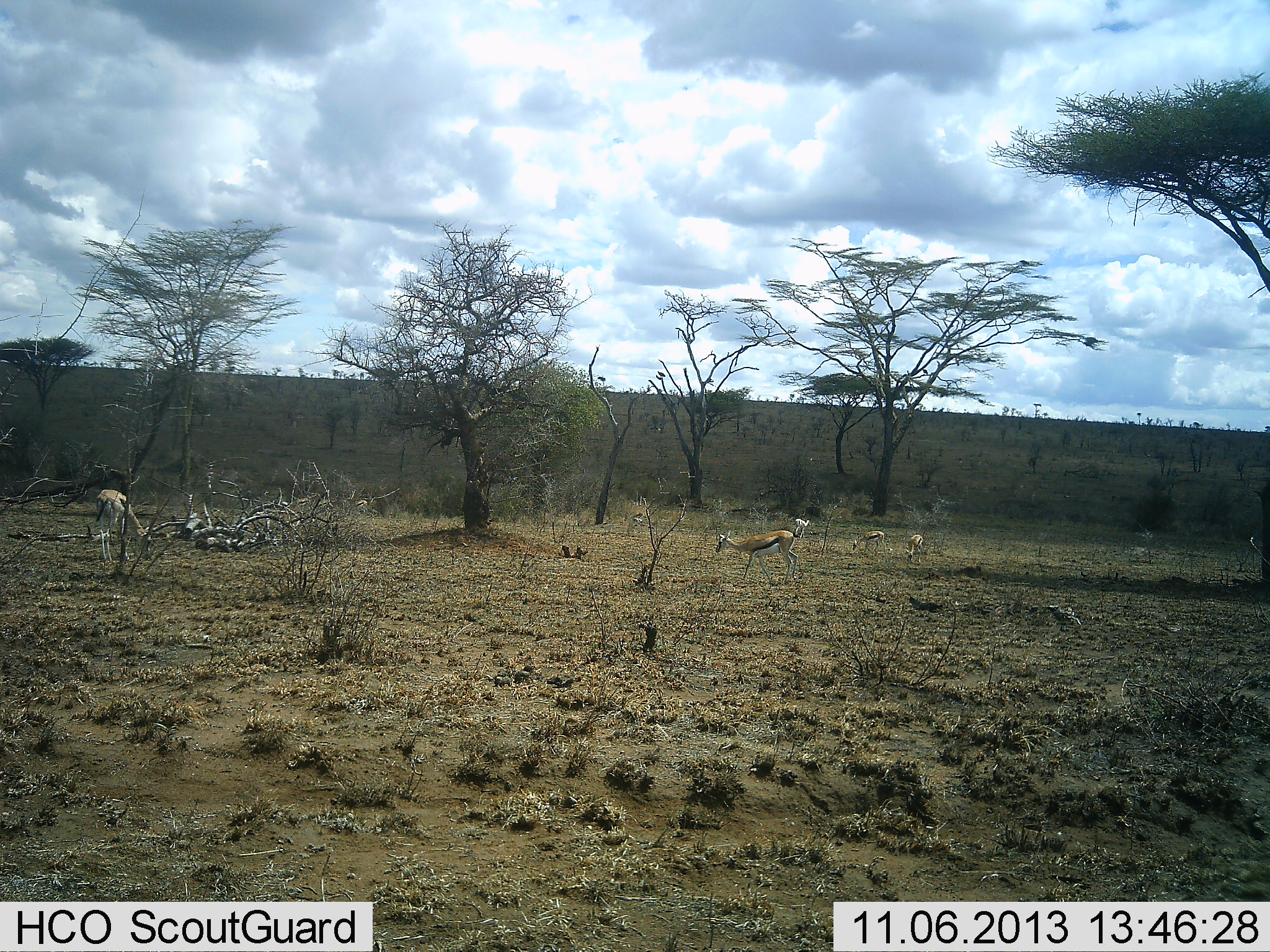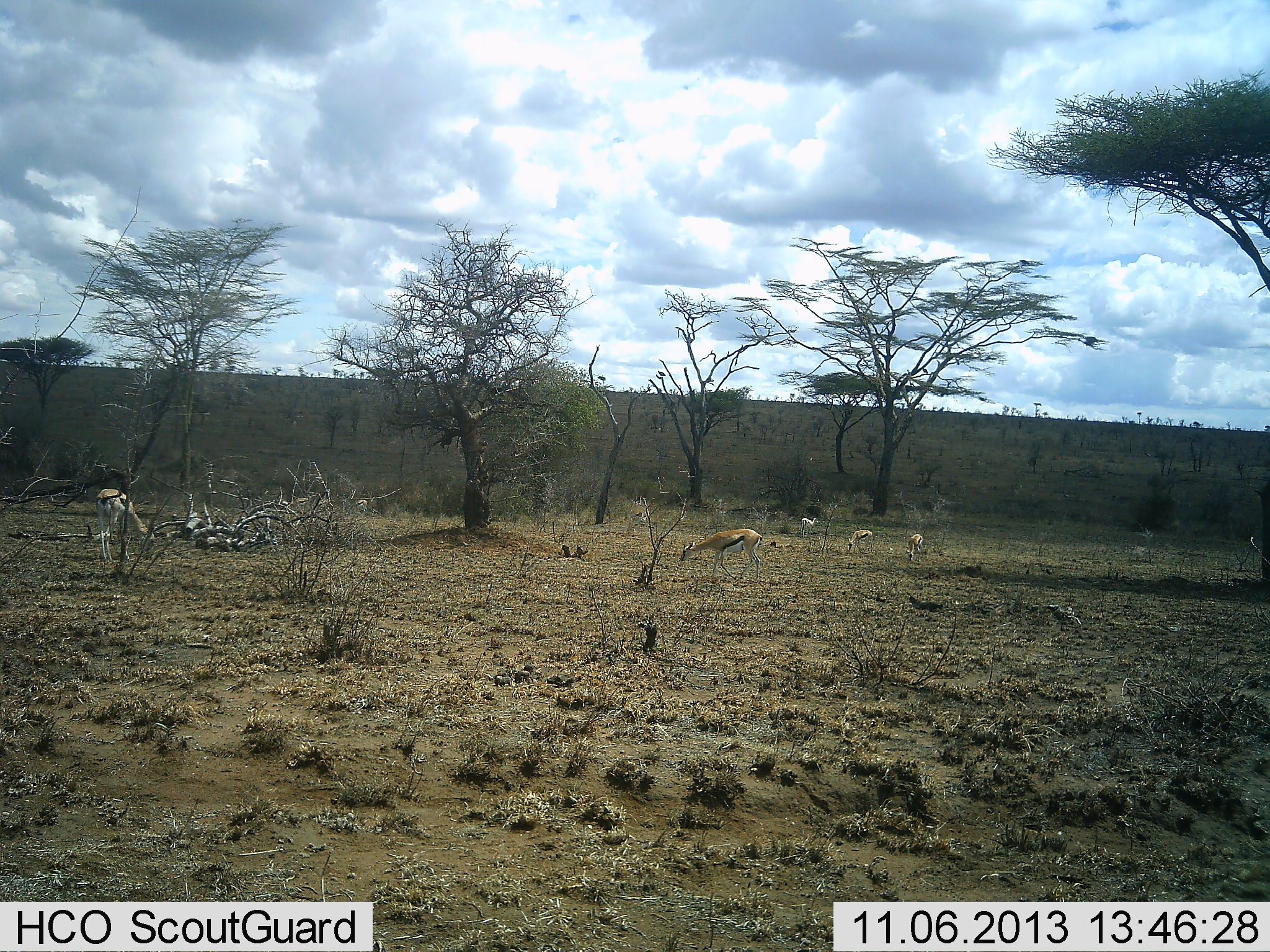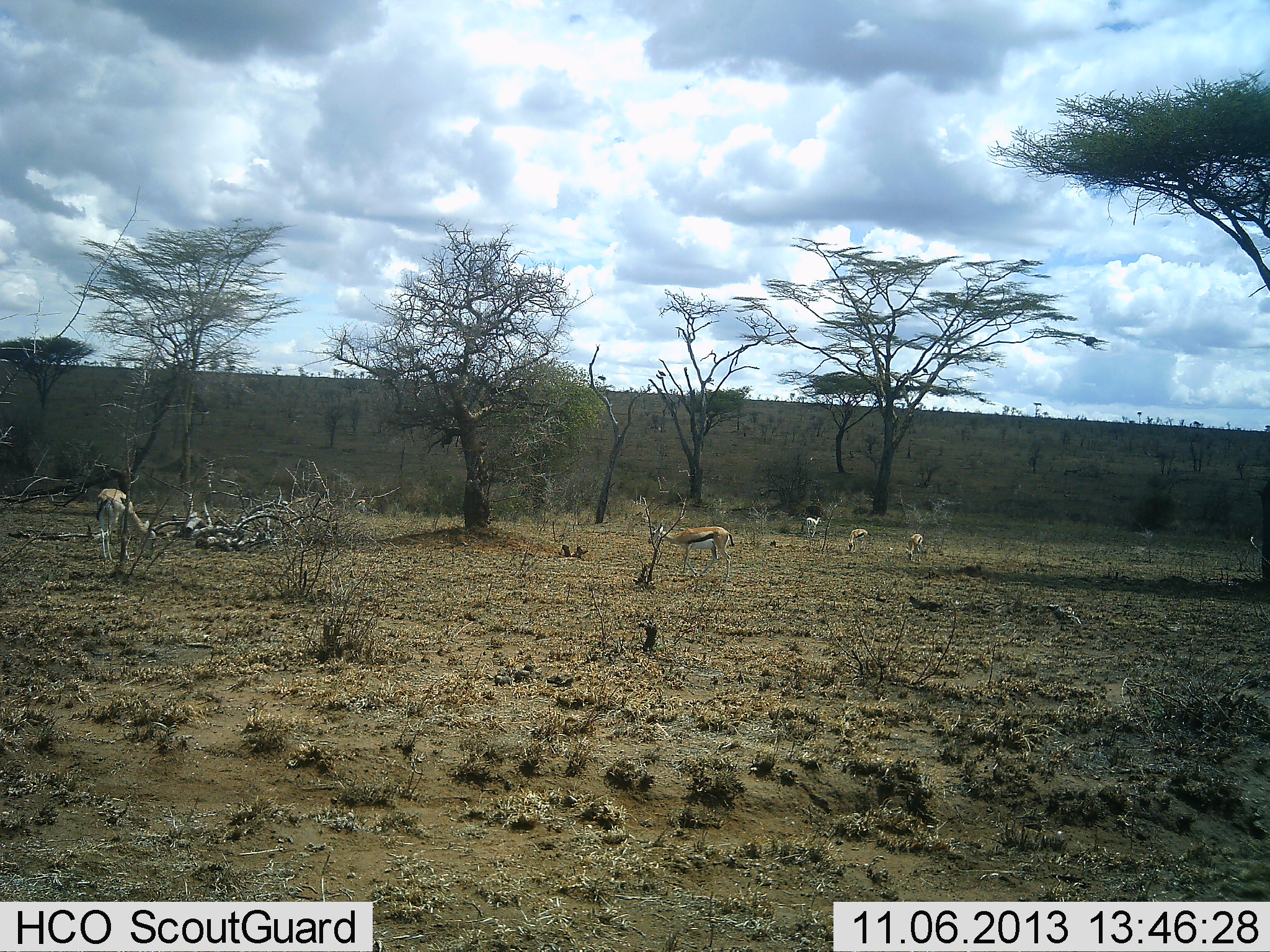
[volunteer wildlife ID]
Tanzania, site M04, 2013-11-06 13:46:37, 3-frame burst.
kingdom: Animalia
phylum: Chordata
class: Mammalia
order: Artiodactyla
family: Bovidae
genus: Eudorcas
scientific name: Eudorcas thomsonii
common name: thomson's gazelle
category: gazellethomsons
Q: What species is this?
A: Gazellethomsons (thomson's gazelle) (Eudorcas thomsonii).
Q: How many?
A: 5.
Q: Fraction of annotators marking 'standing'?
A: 38%.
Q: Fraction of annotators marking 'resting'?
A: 6%.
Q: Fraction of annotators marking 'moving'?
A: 38%.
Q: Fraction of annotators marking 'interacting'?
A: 0%.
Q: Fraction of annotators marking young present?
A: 0%.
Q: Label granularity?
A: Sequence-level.